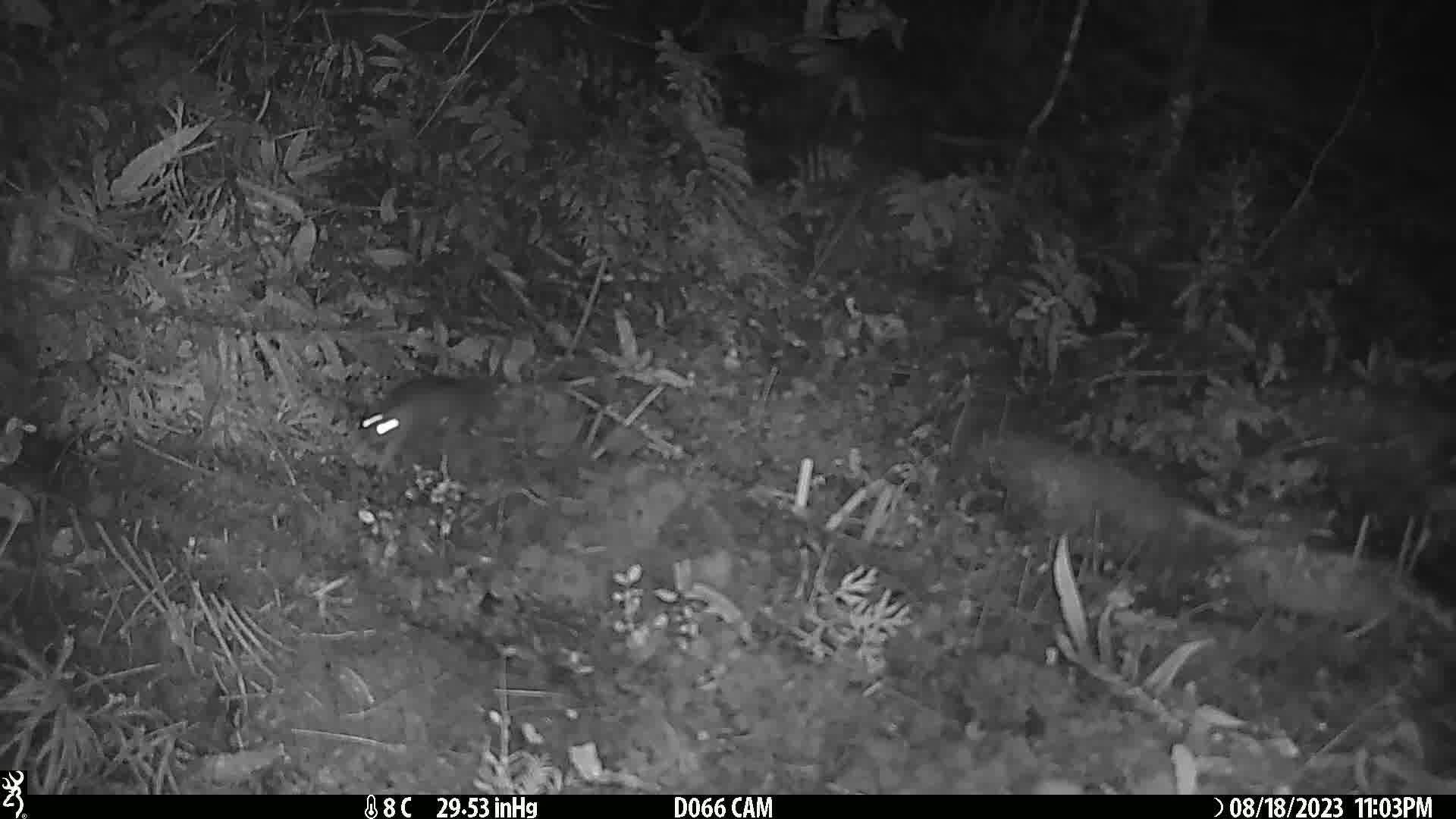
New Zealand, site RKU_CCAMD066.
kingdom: Animalia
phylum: Chordata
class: Mammalia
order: Rodentia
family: Muridae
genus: Rattus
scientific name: Rattus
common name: rat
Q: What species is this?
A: Rat (Rattus).